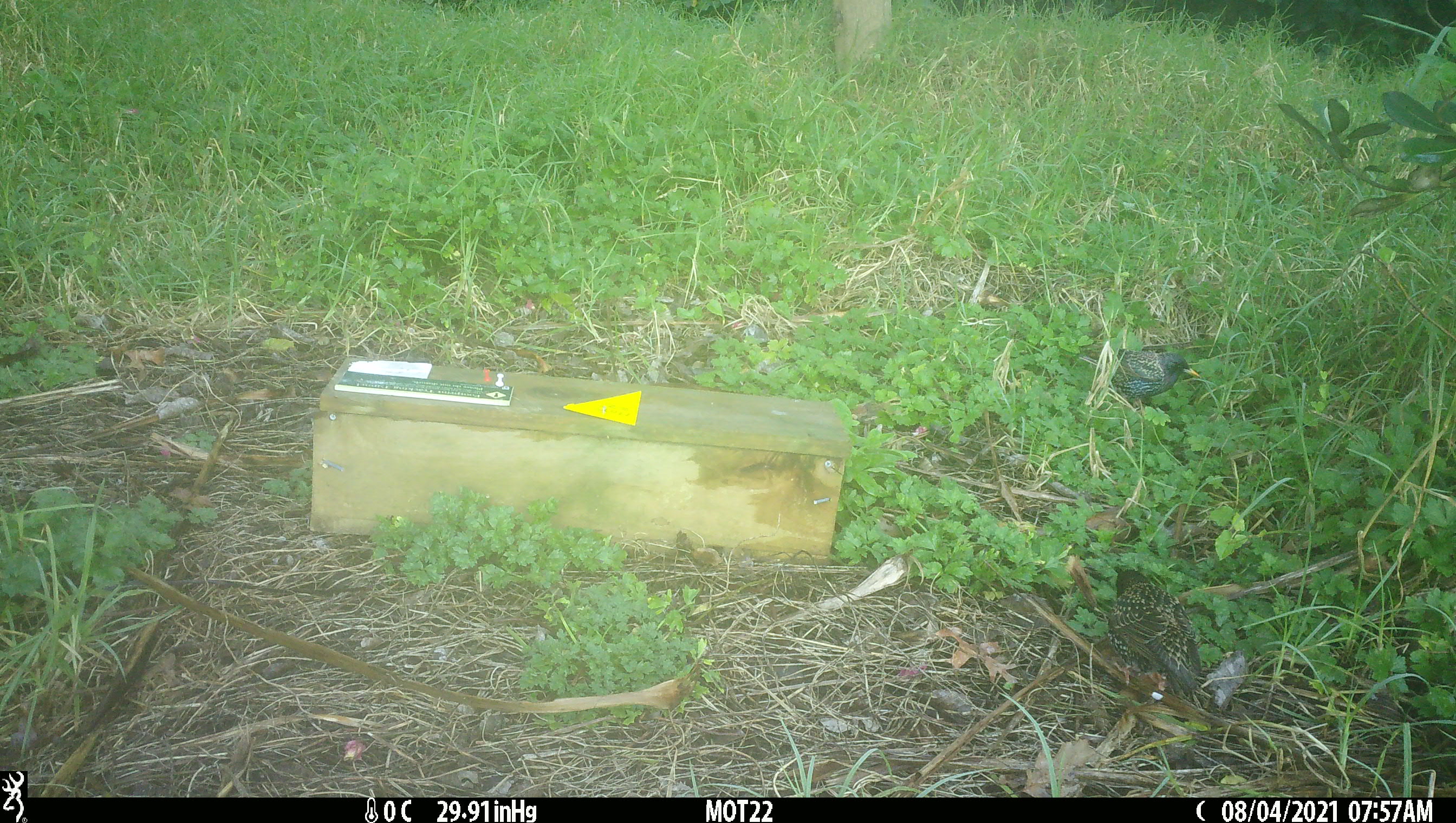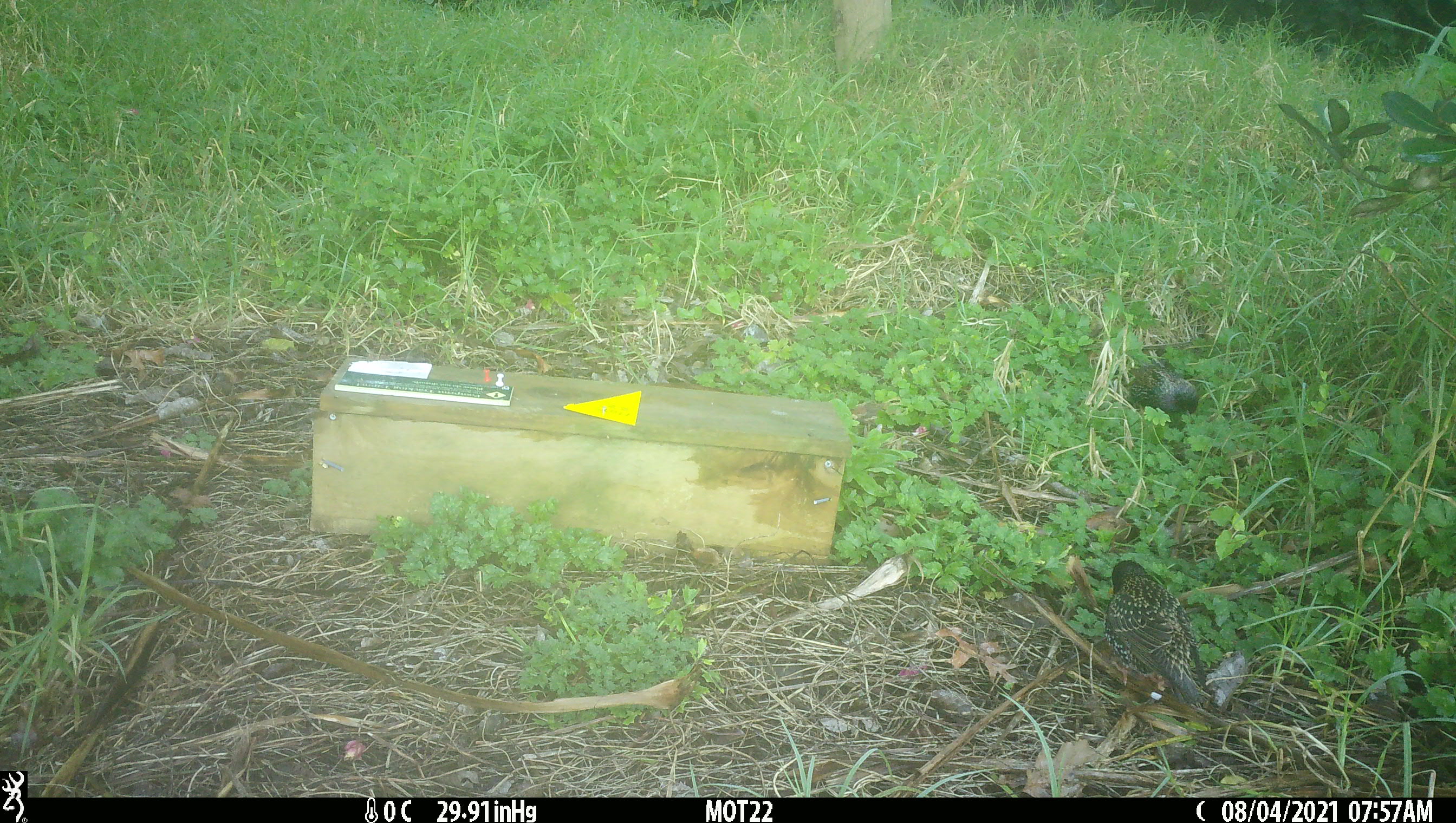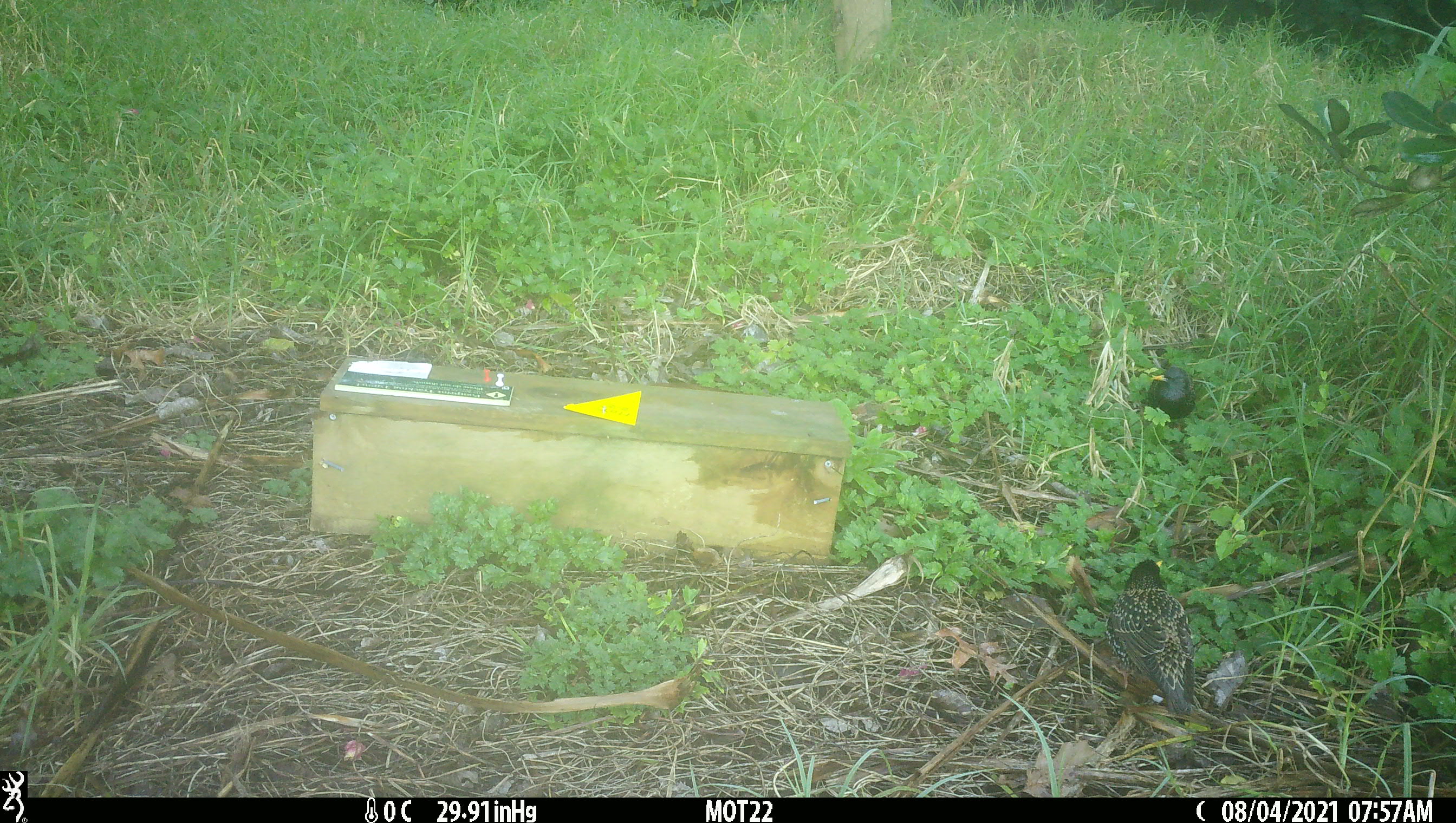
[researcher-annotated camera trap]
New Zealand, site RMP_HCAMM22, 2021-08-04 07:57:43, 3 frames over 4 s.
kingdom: Animalia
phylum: Chordata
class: Aves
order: Passeriformes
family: Sturnidae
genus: Sturnus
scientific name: Sturnus vulgaris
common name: european starling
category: starling